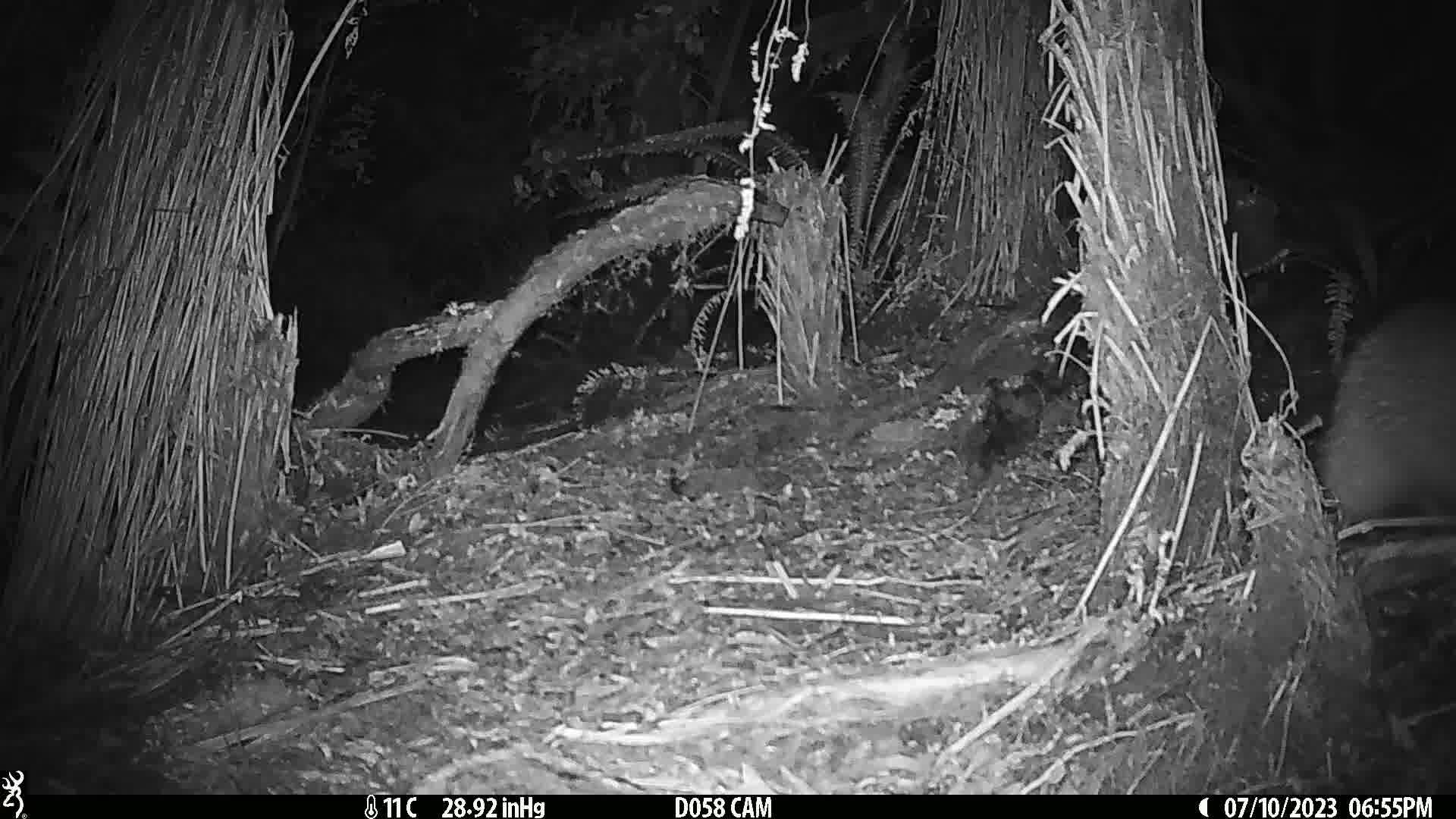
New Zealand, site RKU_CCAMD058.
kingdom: Animalia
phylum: Chordata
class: Aves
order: Apterygiformes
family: Apterygidae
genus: Apteryx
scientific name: Apteryx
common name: kiwi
Kiwi (Apteryx).